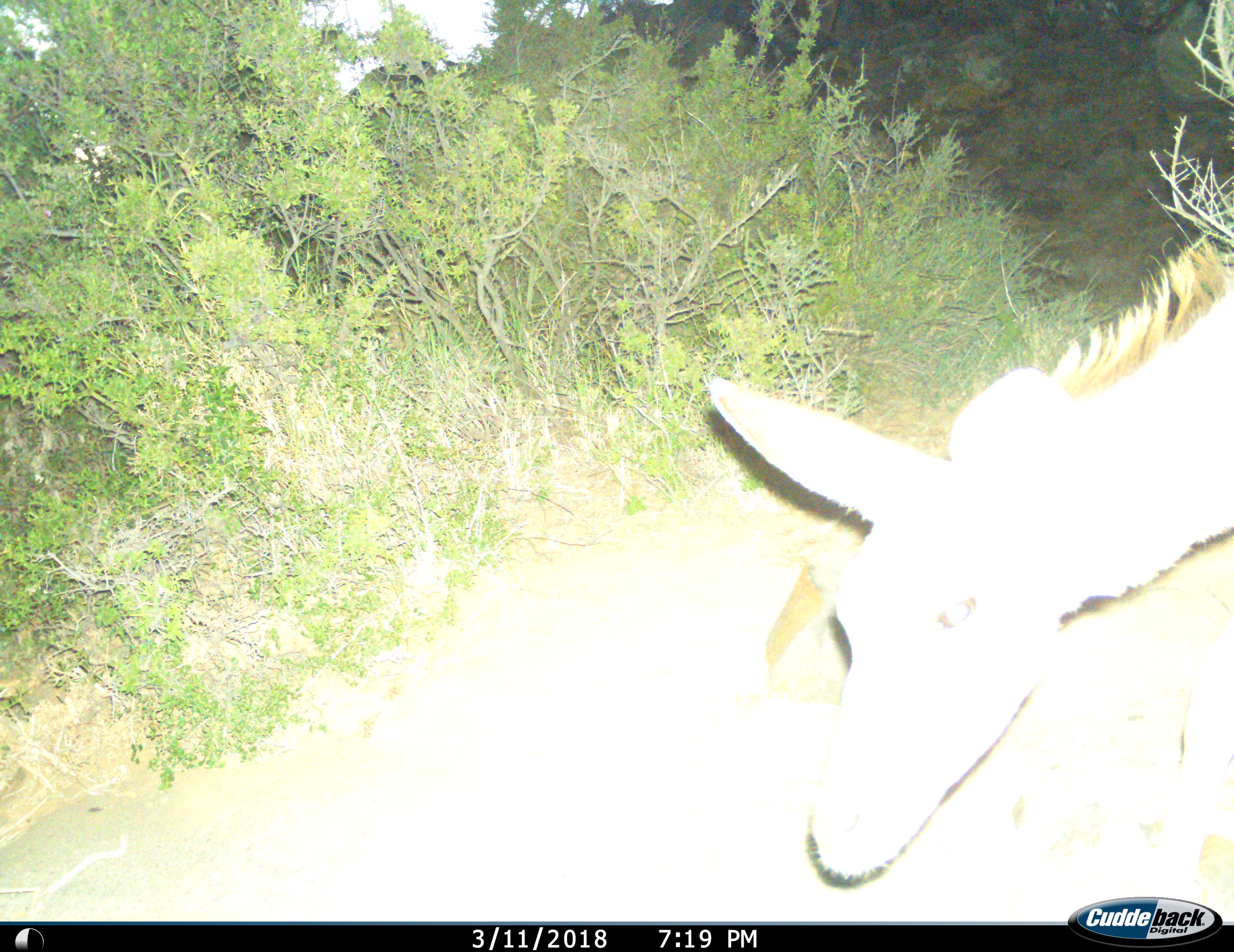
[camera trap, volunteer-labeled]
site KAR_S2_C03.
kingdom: Animalia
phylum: Chordata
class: Mammalia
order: Artiodactyla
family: Bovidae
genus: Tragelaphus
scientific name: Tragelaphus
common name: kudu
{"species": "kudu (Tragelaphus)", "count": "1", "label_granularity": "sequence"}